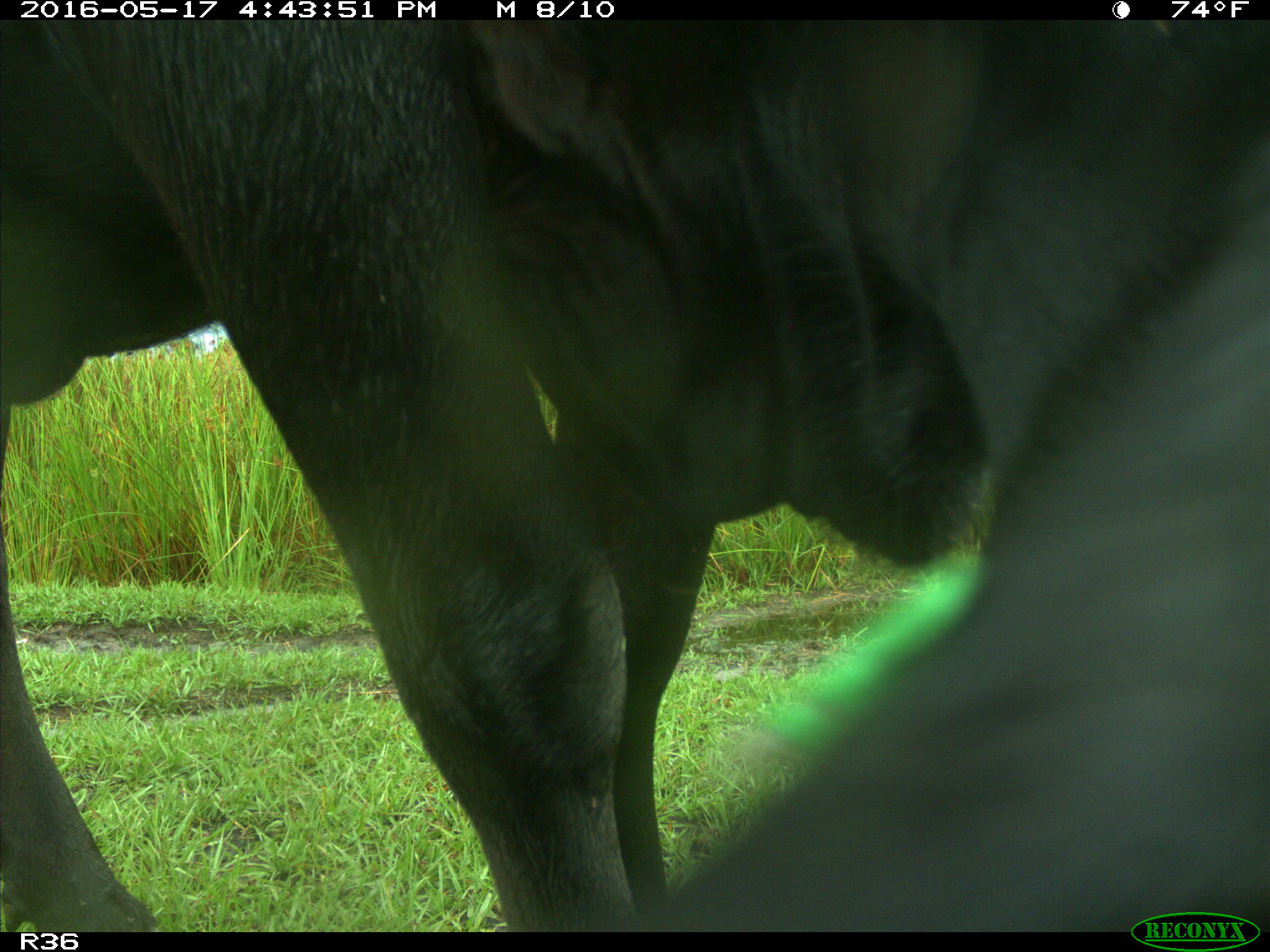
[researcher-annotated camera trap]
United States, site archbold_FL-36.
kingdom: Animalia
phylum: Chordata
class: Mammalia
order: Artiodactyla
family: Bovidae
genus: Bos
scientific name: Bos taurus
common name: domestic cow